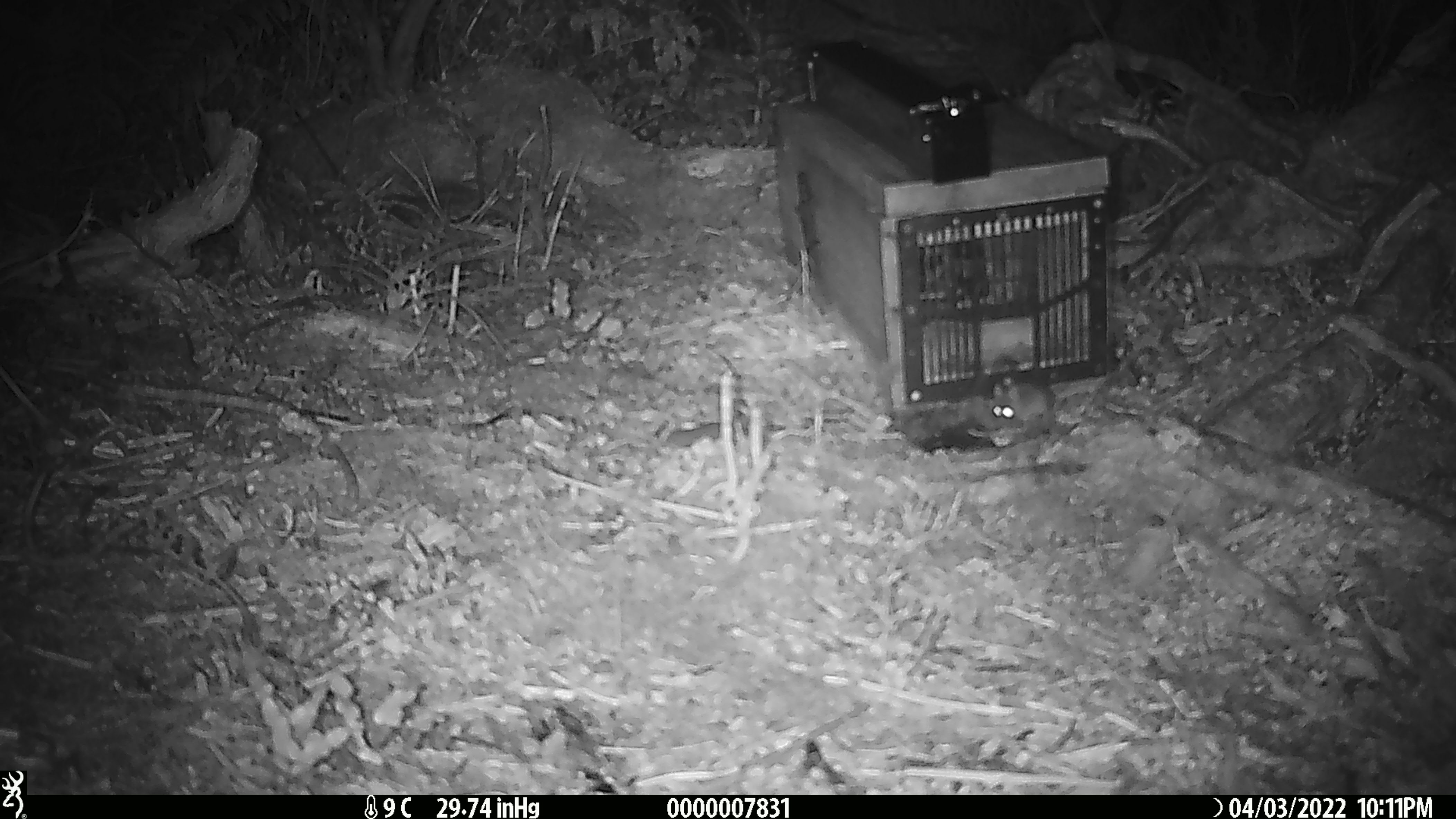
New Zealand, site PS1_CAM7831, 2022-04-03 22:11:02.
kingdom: Animalia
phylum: Chordata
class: Mammalia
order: Rodentia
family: Muridae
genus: Mus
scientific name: Mus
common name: mouse